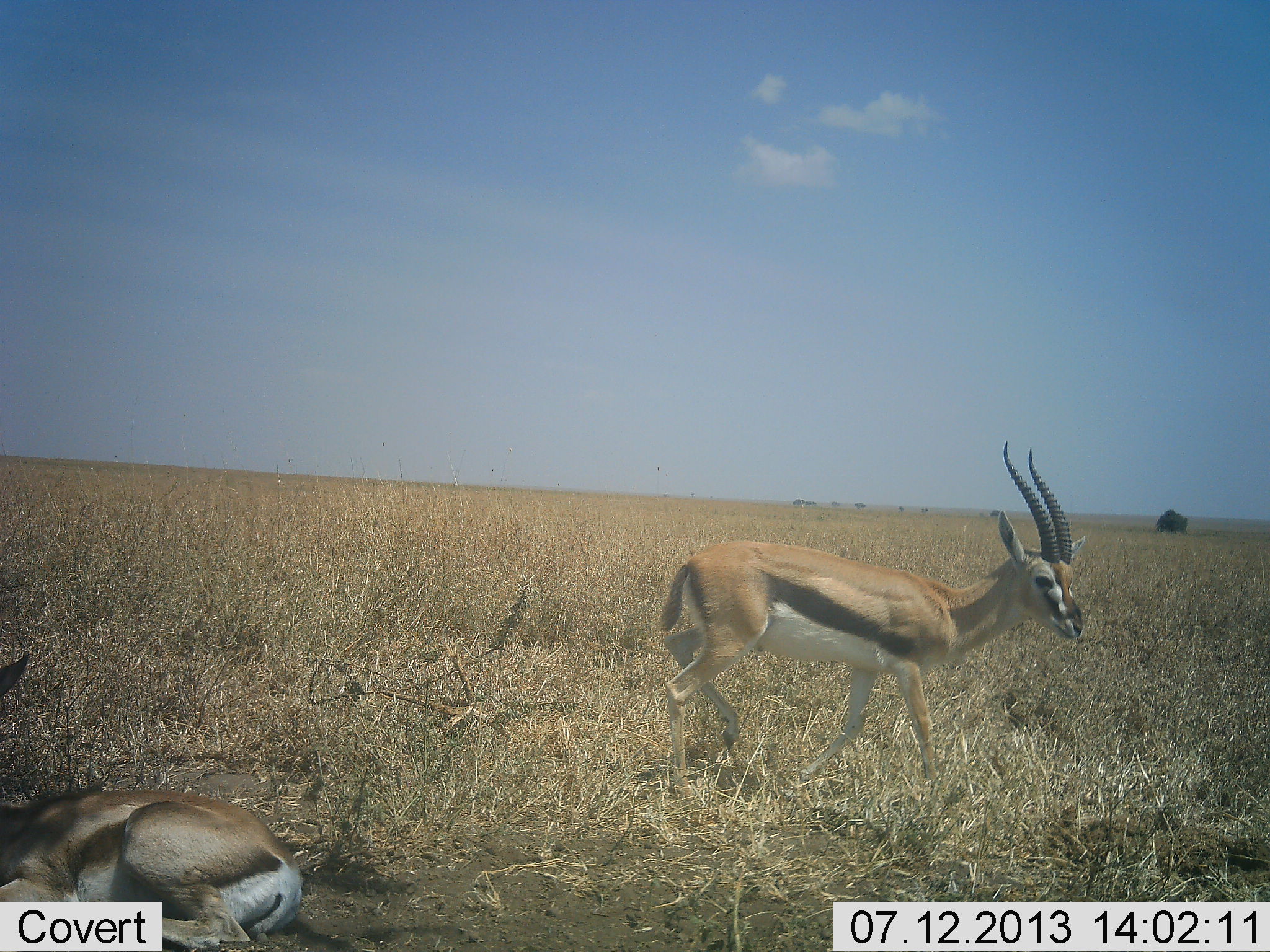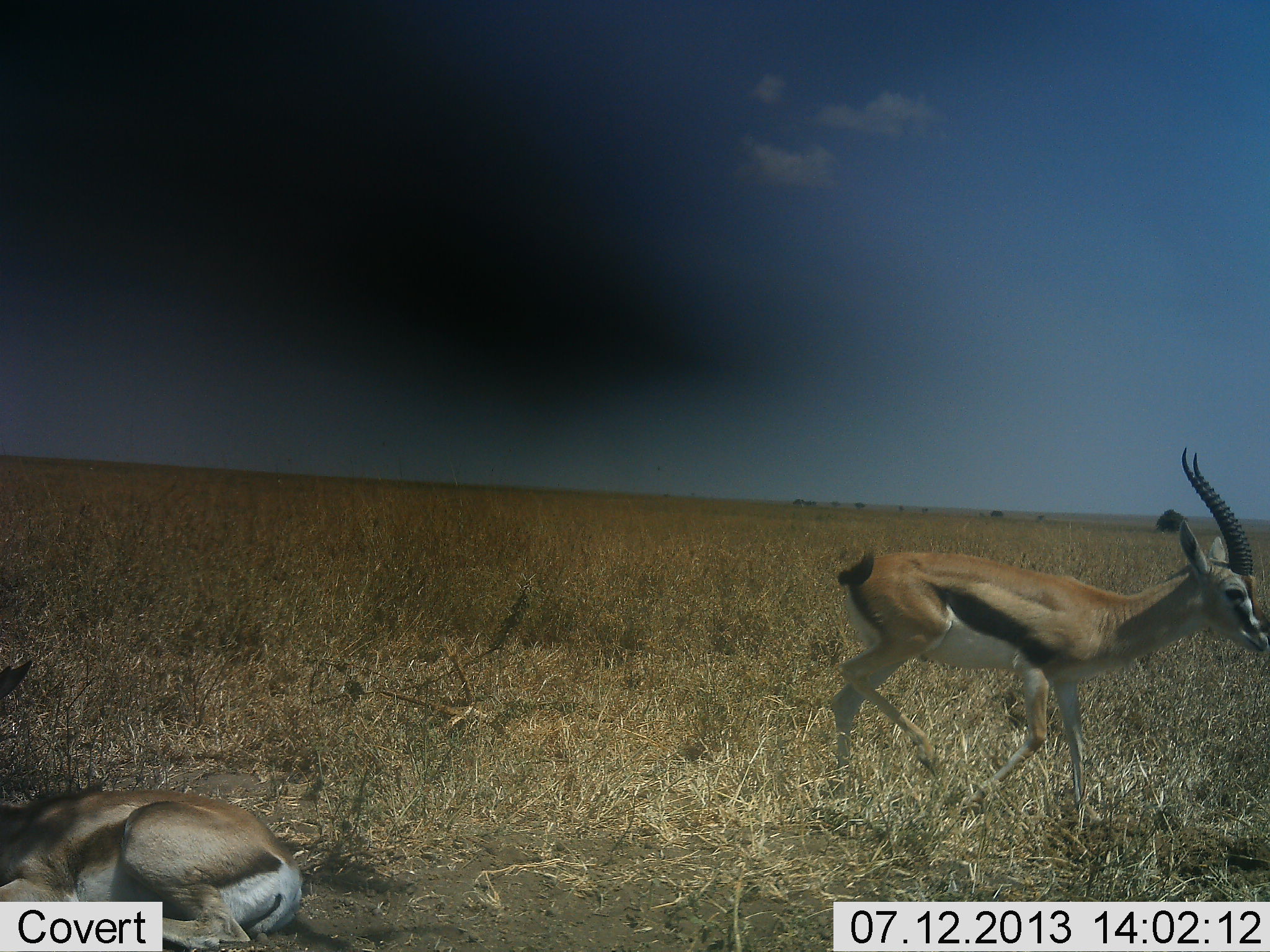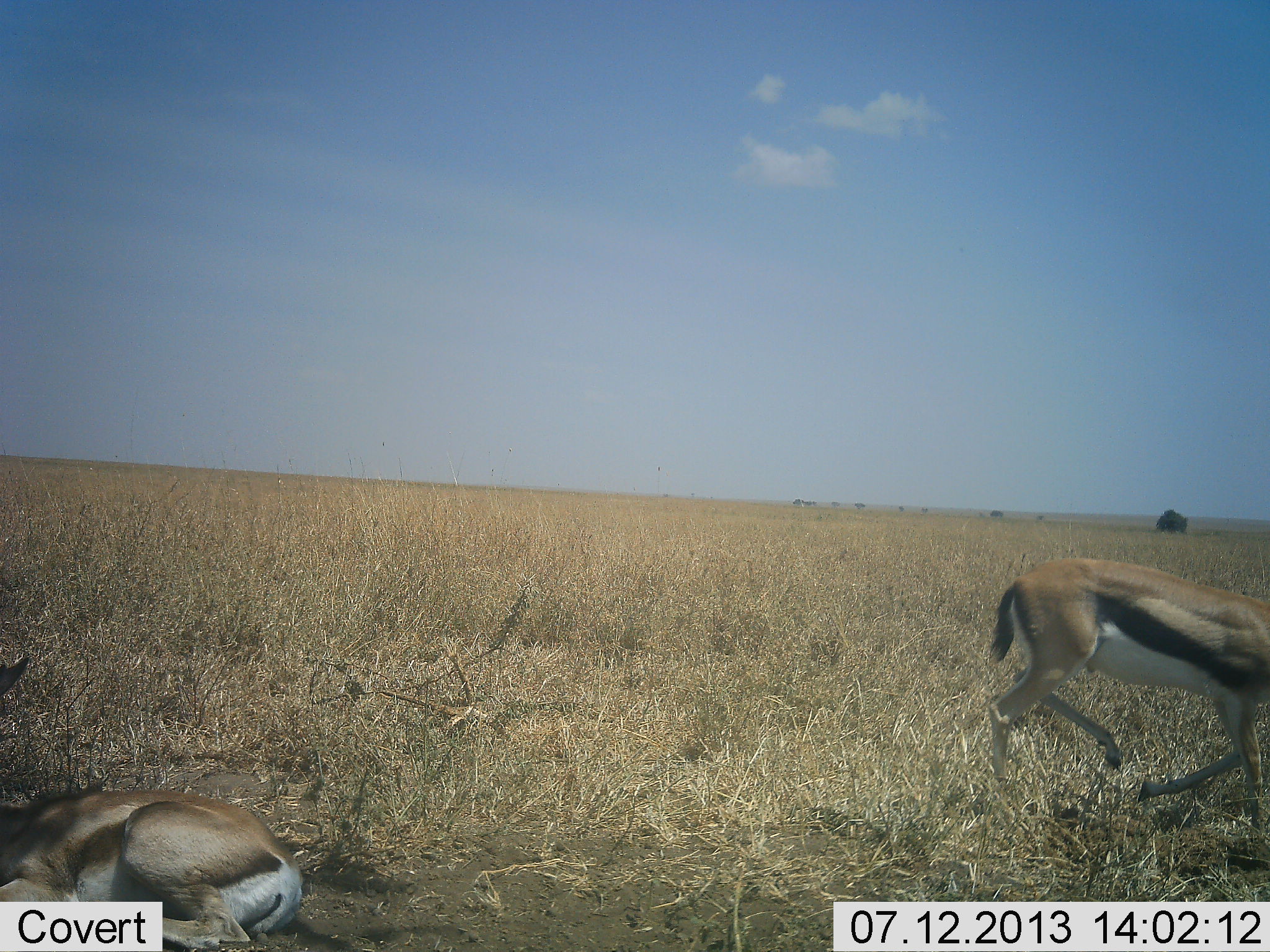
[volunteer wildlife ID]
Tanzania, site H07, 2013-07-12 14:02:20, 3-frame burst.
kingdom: Animalia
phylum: Chordata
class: Mammalia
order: Artiodactyla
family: Bovidae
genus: Eudorcas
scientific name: Eudorcas thomsonii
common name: thomson's gazelle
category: gazellethomsons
Gazellethomsons (thomson's gazelle) (Eudorcas thomsonii), count 2. Behavior (volunteer vote fractions): standing 20%, resting 100%, moving 70%, interacting 0%. Young present (vote fraction): 0%. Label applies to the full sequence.